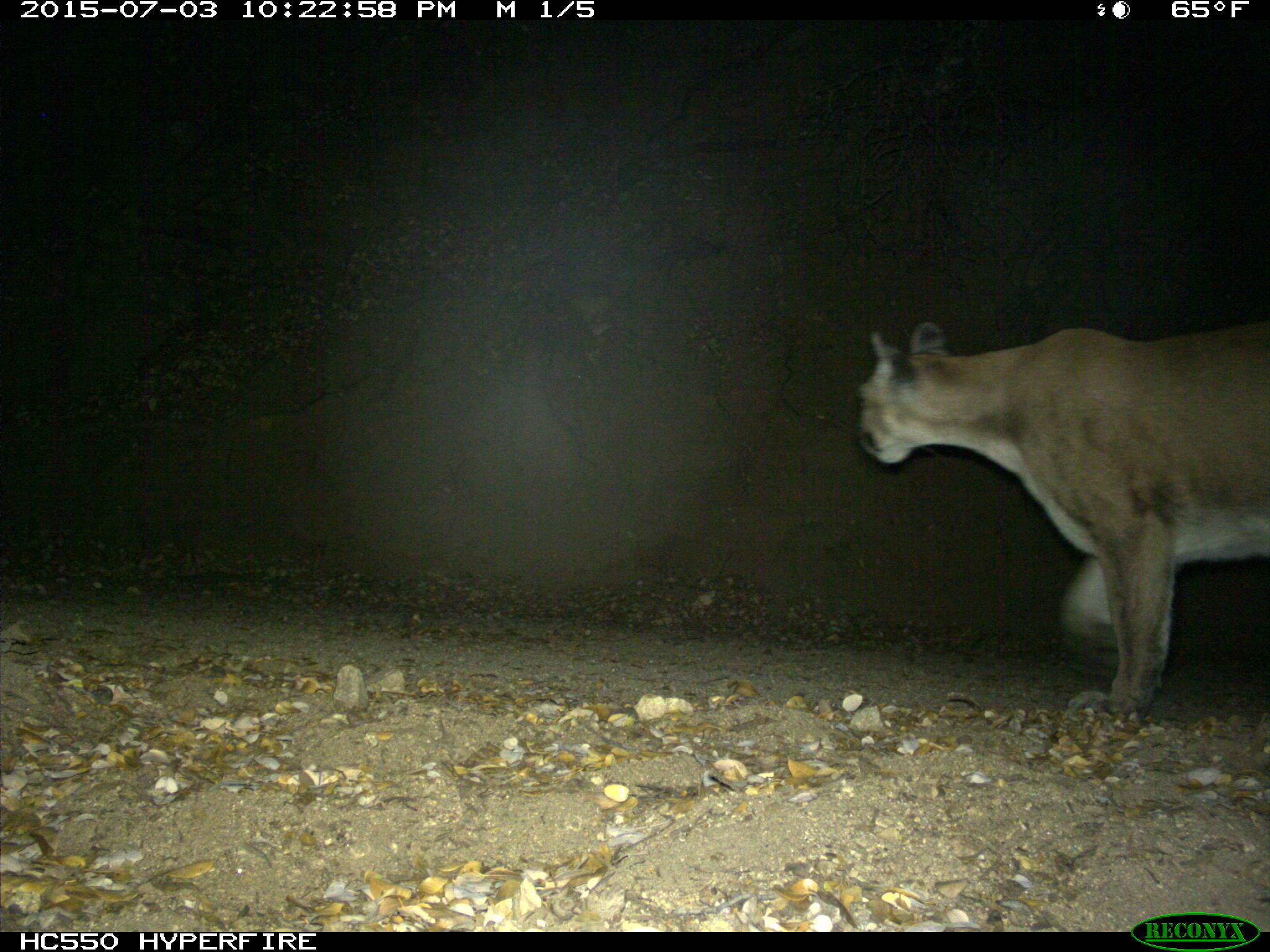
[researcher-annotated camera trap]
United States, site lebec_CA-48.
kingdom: Animalia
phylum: Chordata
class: Mammalia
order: Carnivora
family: Felidae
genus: Puma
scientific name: Puma concolor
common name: mountain lion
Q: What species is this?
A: Puma concolor (mountain lion).